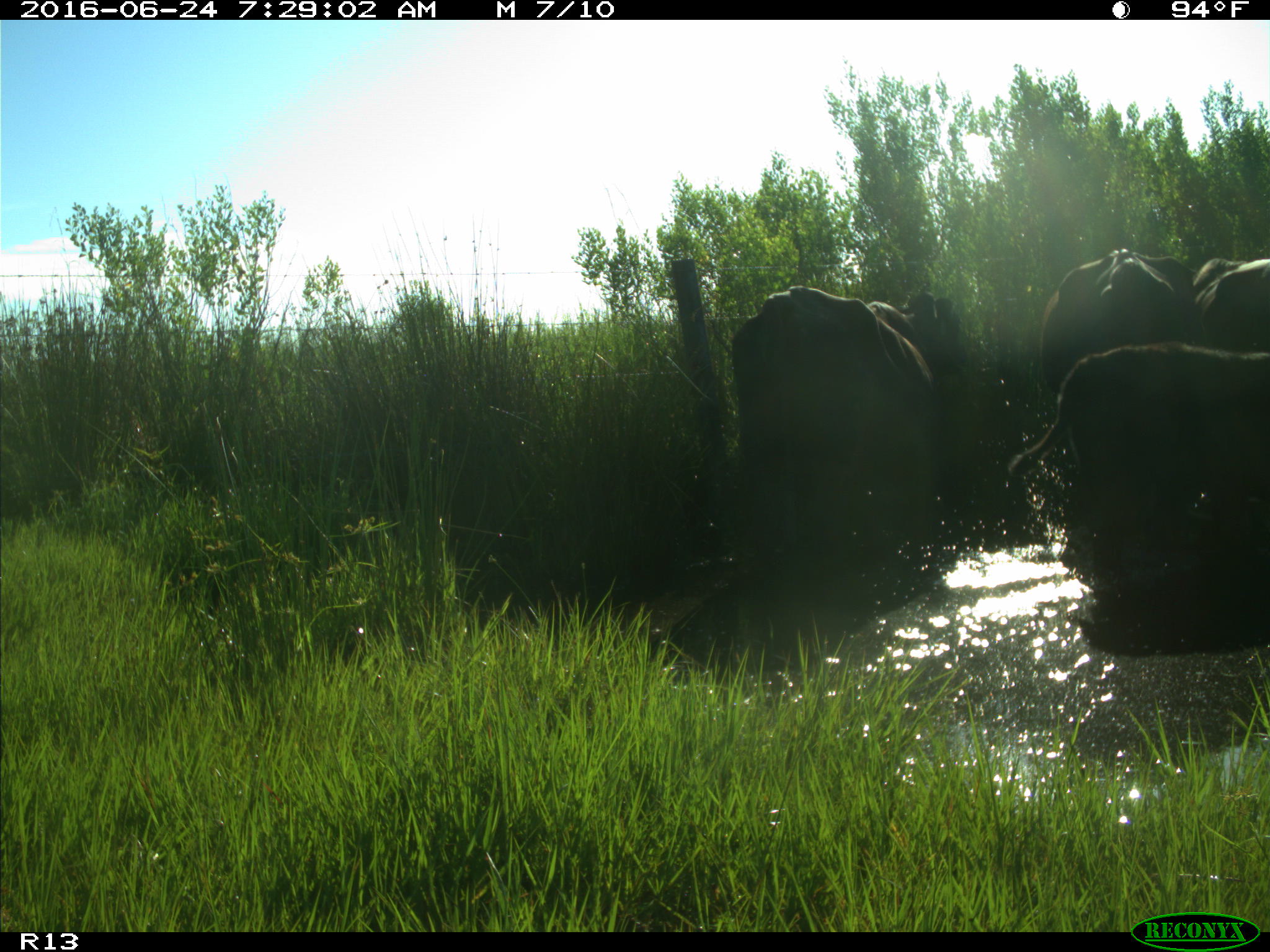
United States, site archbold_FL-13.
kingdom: Animalia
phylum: Chordata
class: Mammalia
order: Artiodactyla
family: Bovidae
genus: Bos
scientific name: Bos taurus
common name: domestic cow